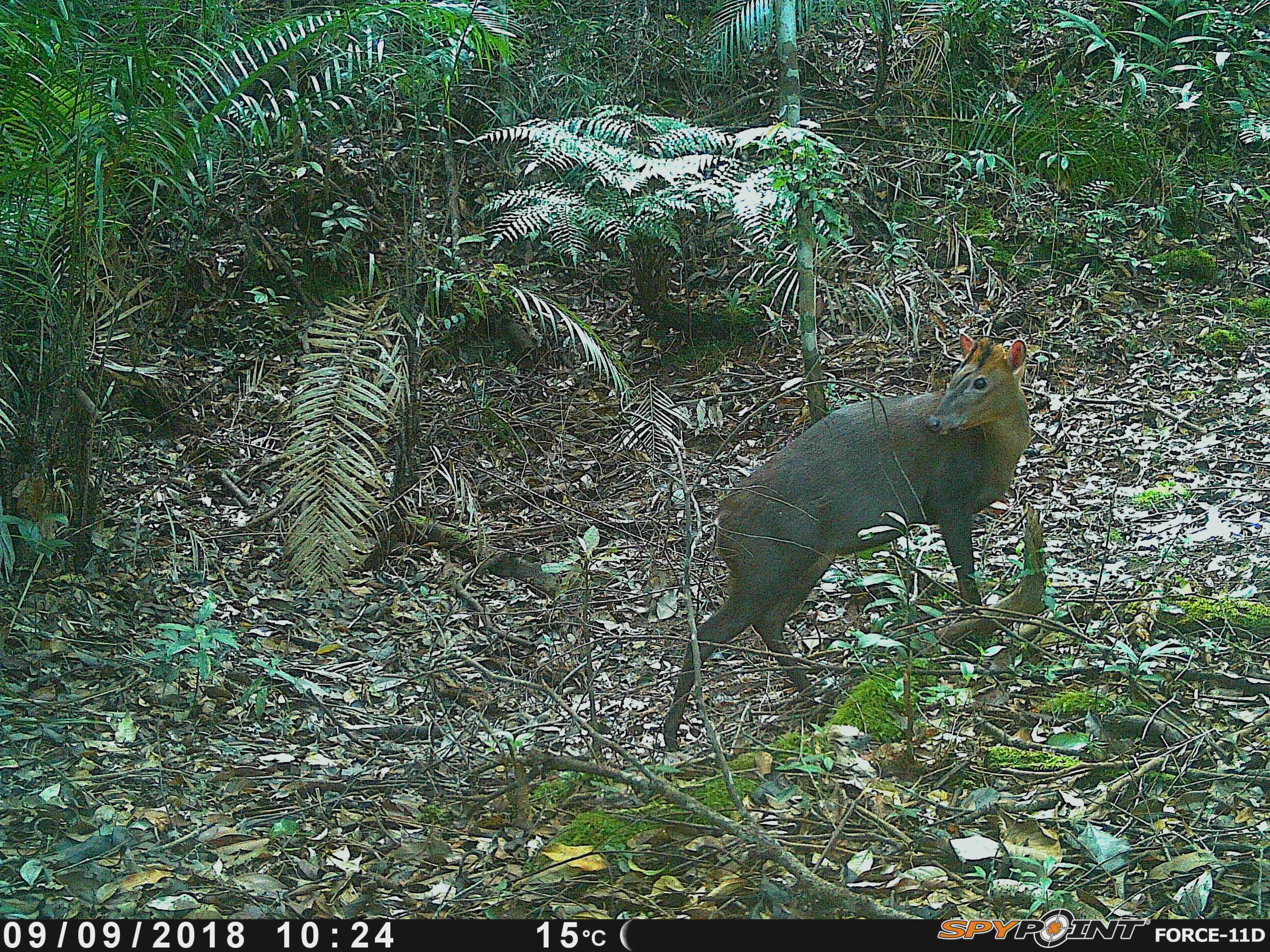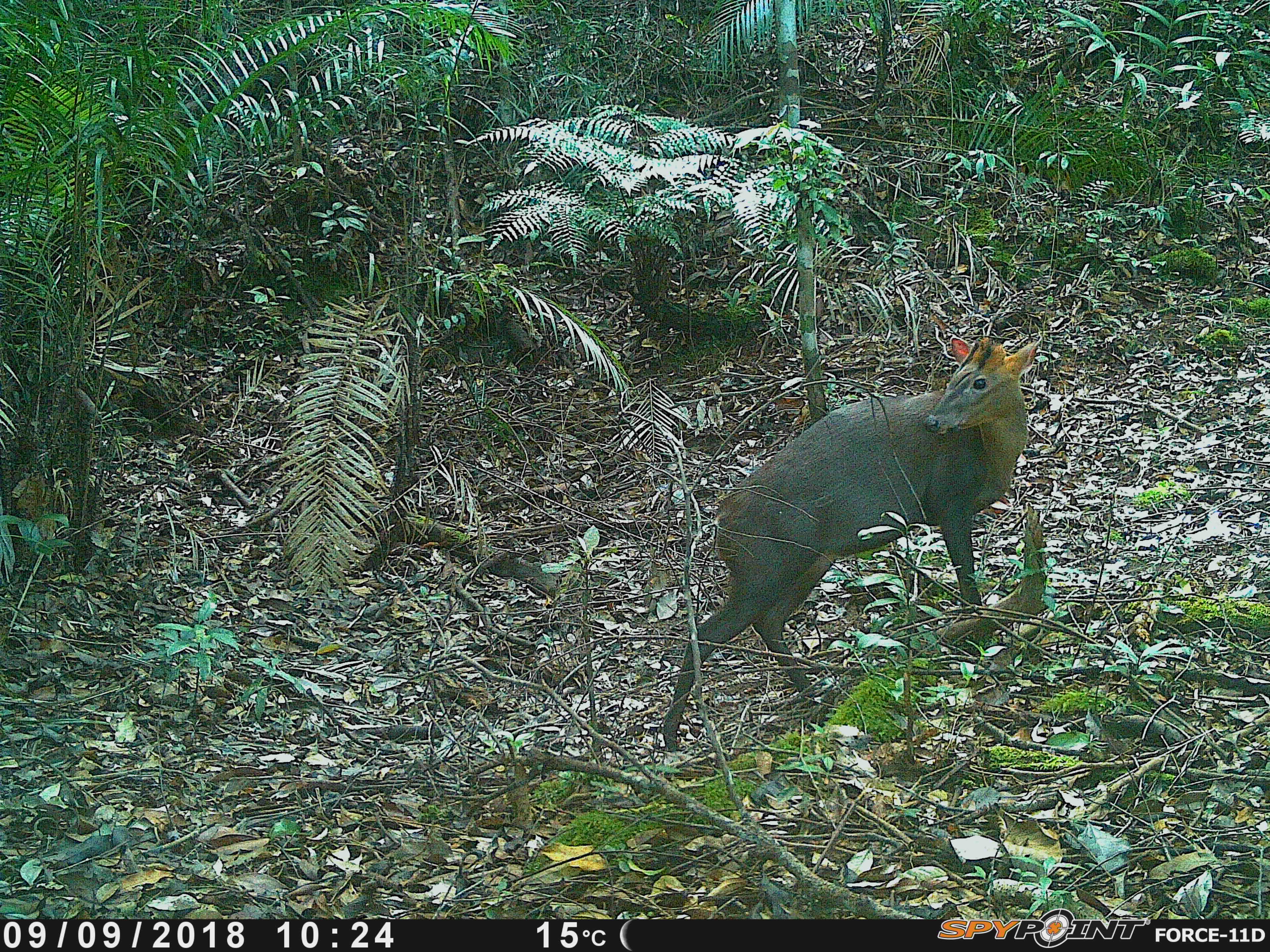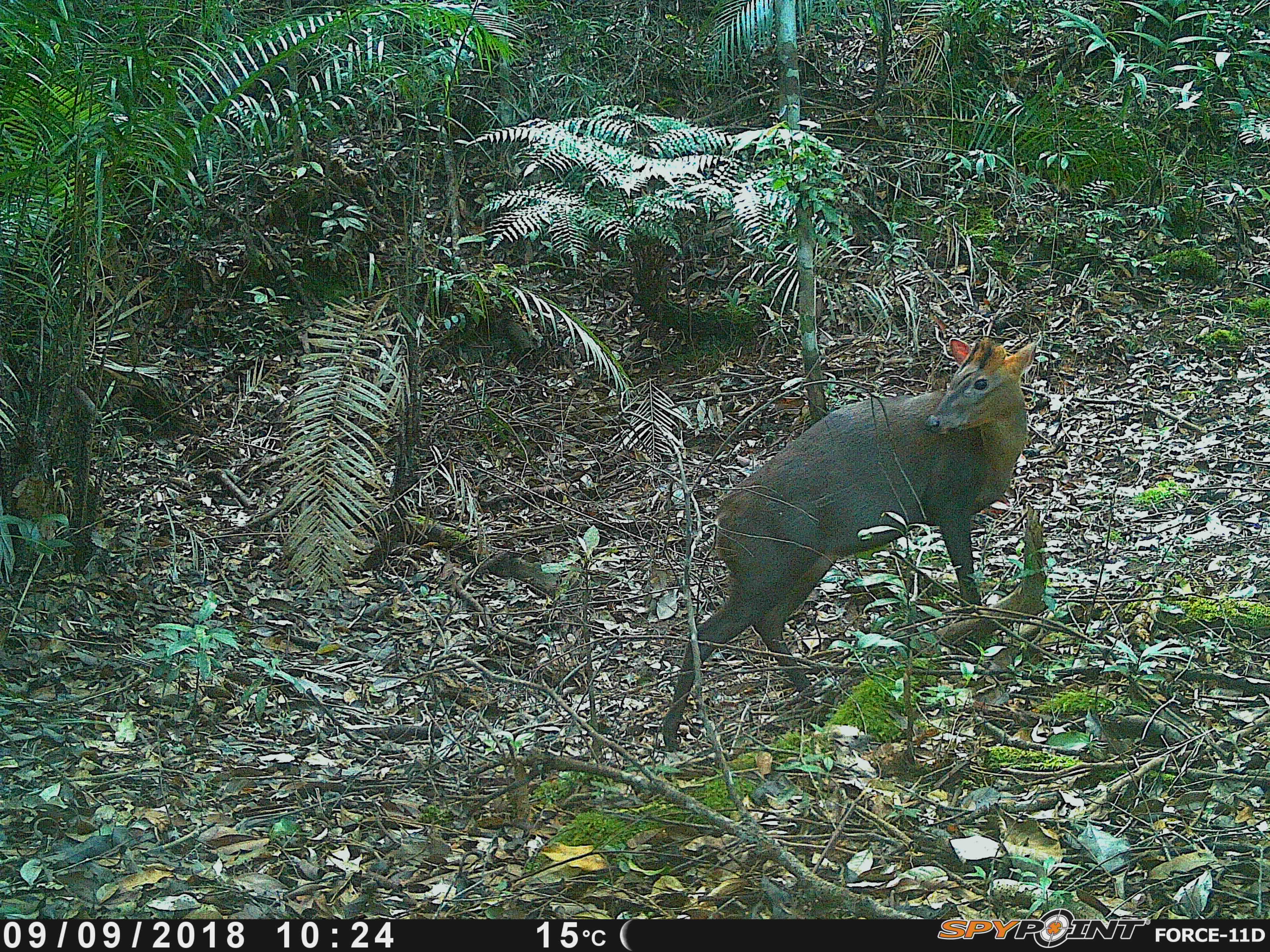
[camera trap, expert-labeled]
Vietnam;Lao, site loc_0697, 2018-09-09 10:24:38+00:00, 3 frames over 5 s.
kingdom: Animalia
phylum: Chordata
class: Mammalia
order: Artiodactyla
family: Cervidae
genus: Muntiacus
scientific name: Muntiacus rooseveltorum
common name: roosevelt's muntjac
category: roosevelts muntjac group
Roosevelts muntjac group (roosevelt's muntjac) (Muntiacus rooseveltorum). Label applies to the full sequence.